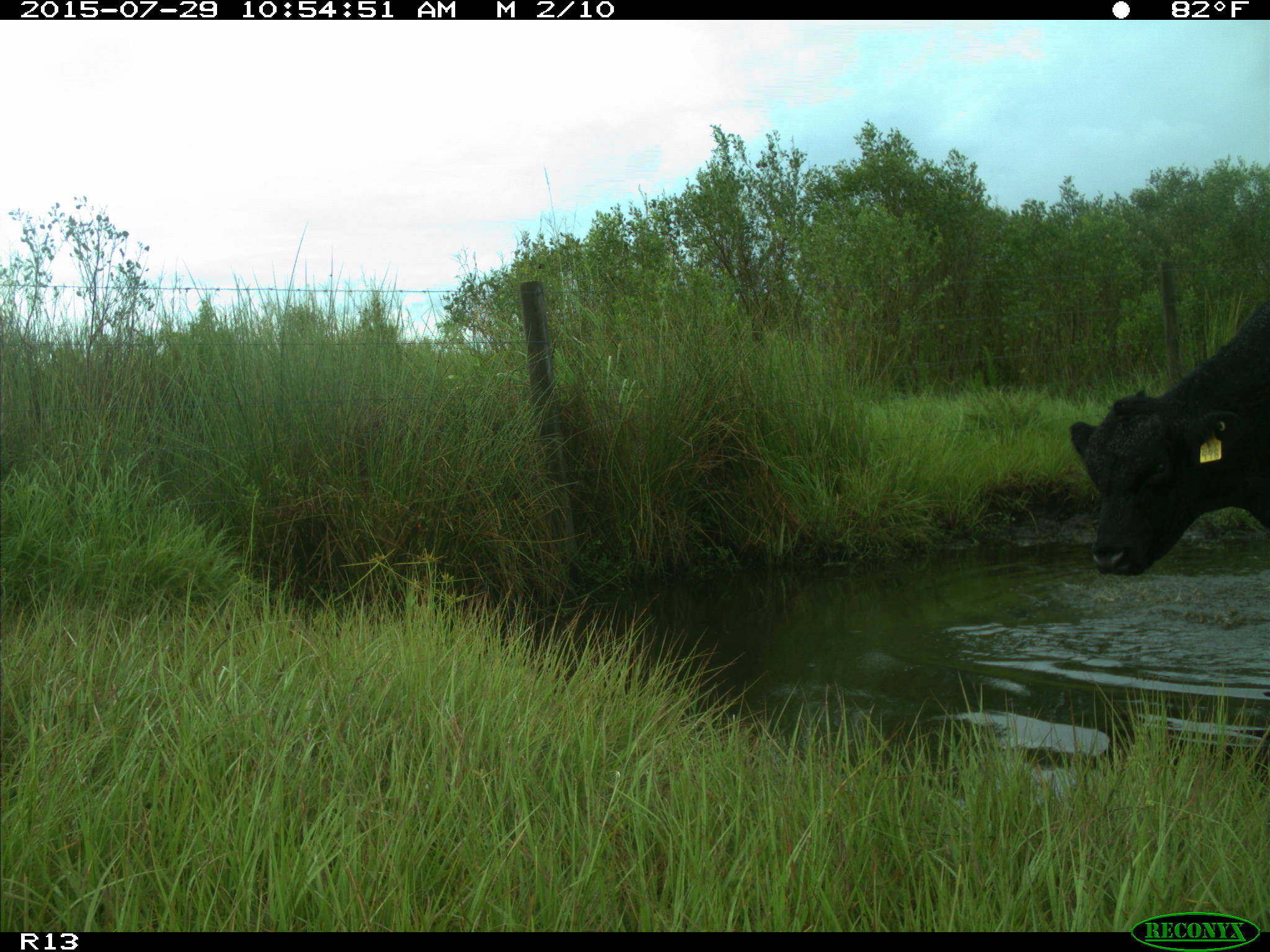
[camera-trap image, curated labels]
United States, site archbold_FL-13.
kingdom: Animalia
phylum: Chordata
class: Mammalia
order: Artiodactyla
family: Bovidae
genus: Bos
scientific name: Bos taurus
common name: domestic cow